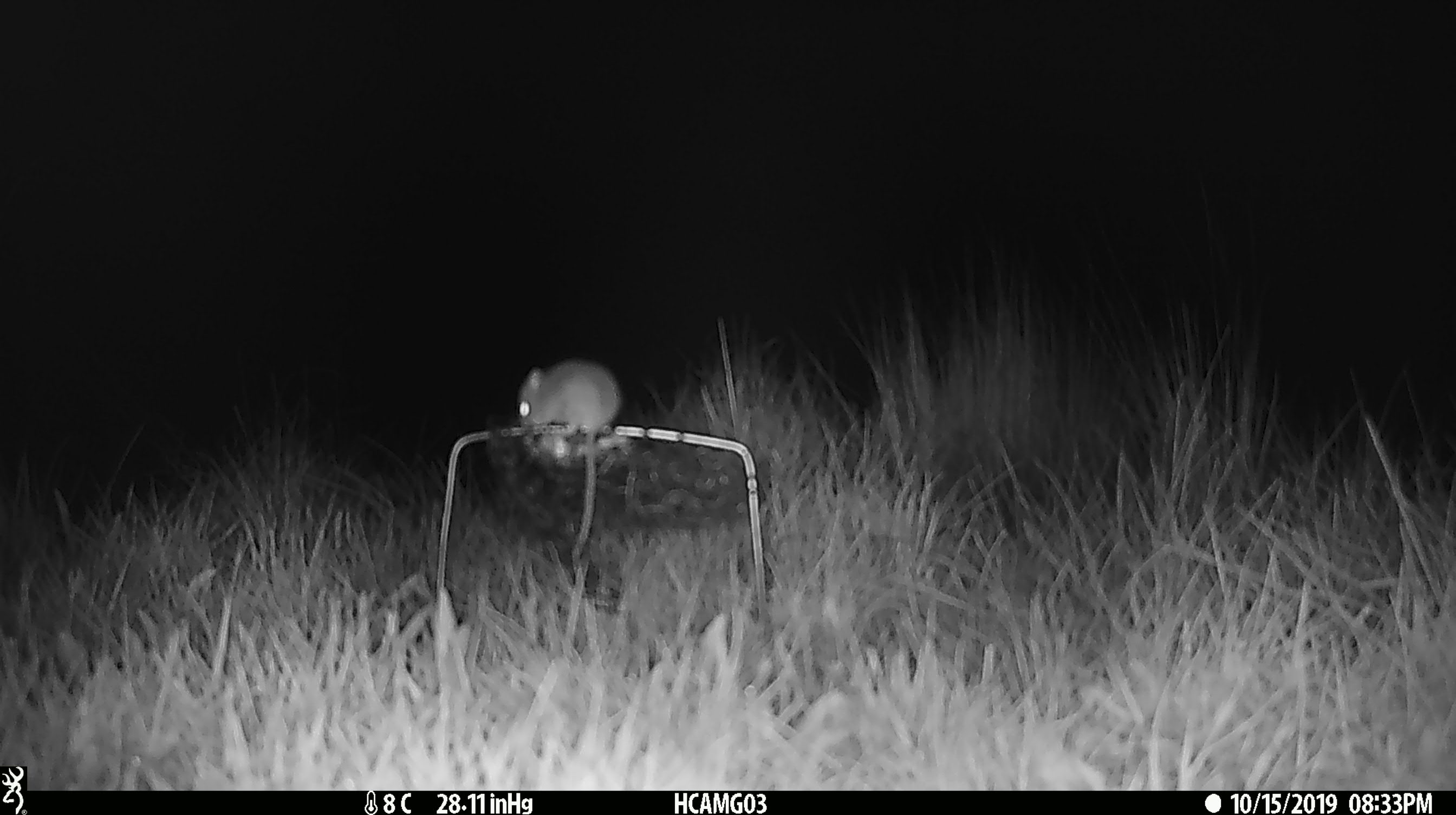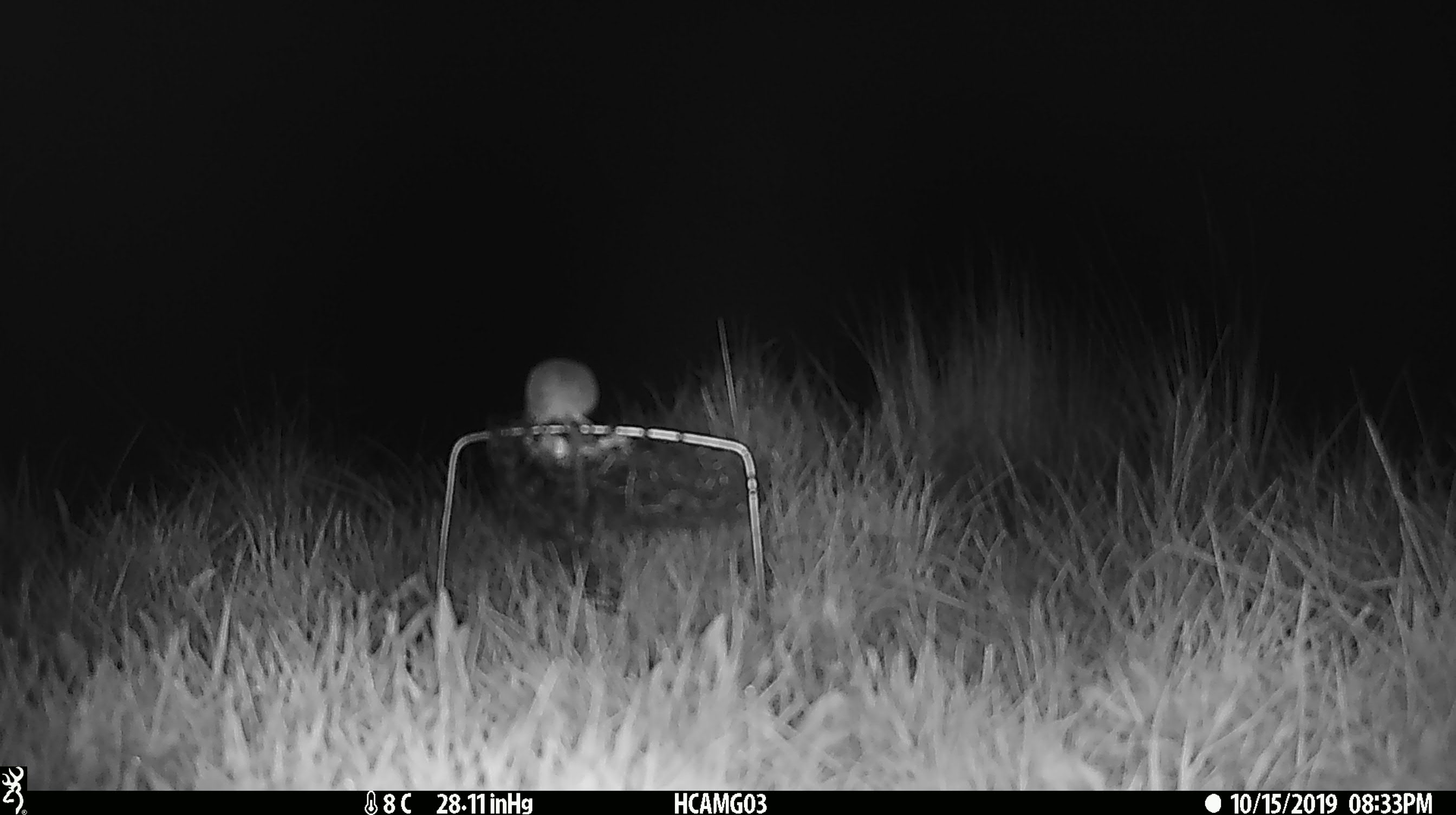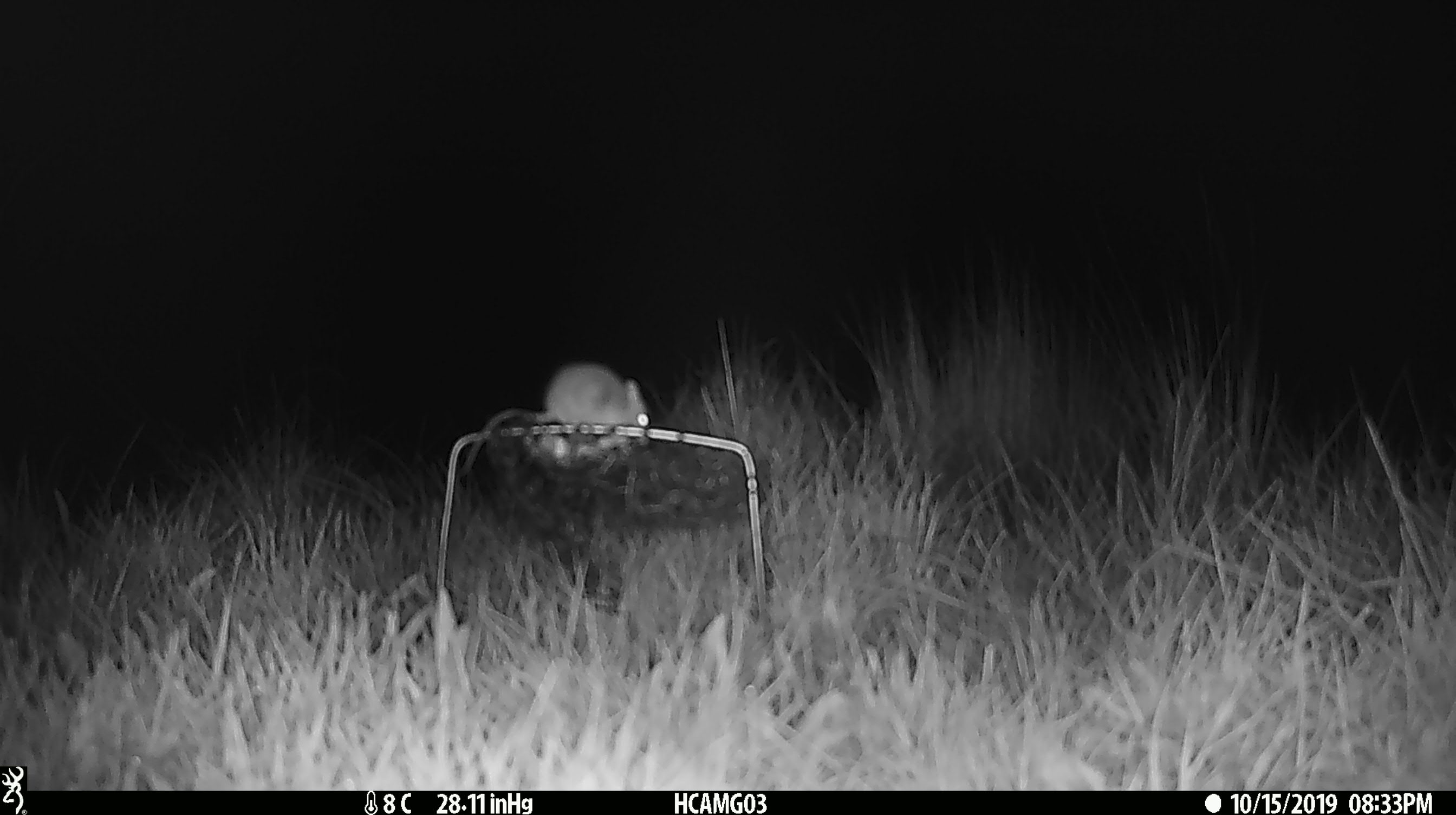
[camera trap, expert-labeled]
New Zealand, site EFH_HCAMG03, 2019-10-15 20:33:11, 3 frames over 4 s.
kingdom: Animalia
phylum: Chordata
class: Mammalia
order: Rodentia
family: Muridae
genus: Mus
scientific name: Mus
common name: mouse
Mouse (Mus).